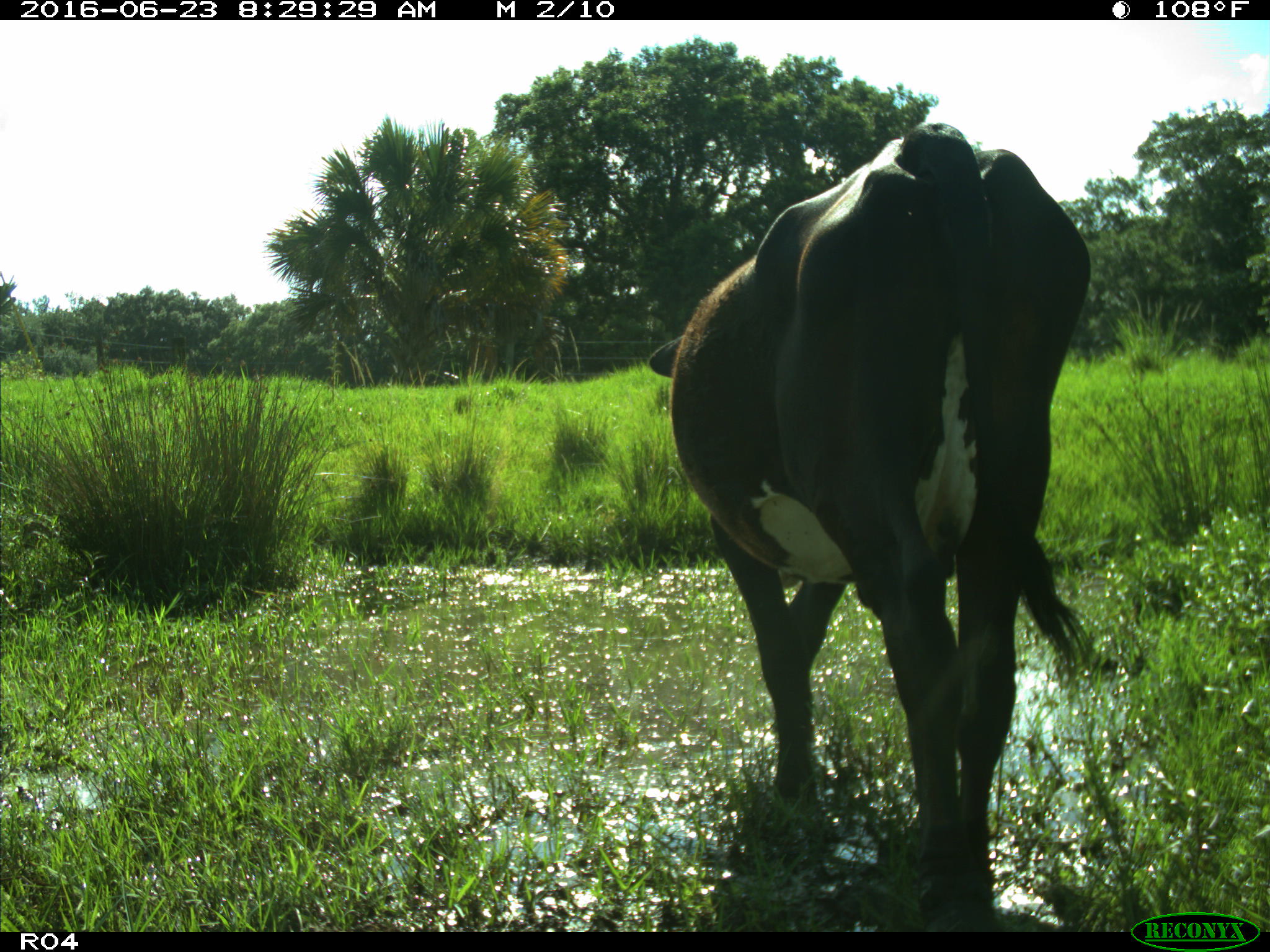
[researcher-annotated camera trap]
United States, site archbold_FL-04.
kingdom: Animalia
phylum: Chordata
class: Mammalia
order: Artiodactyla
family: Bovidae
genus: Bos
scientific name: Bos taurus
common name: domestic cow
Bos taurus (domestic cow).